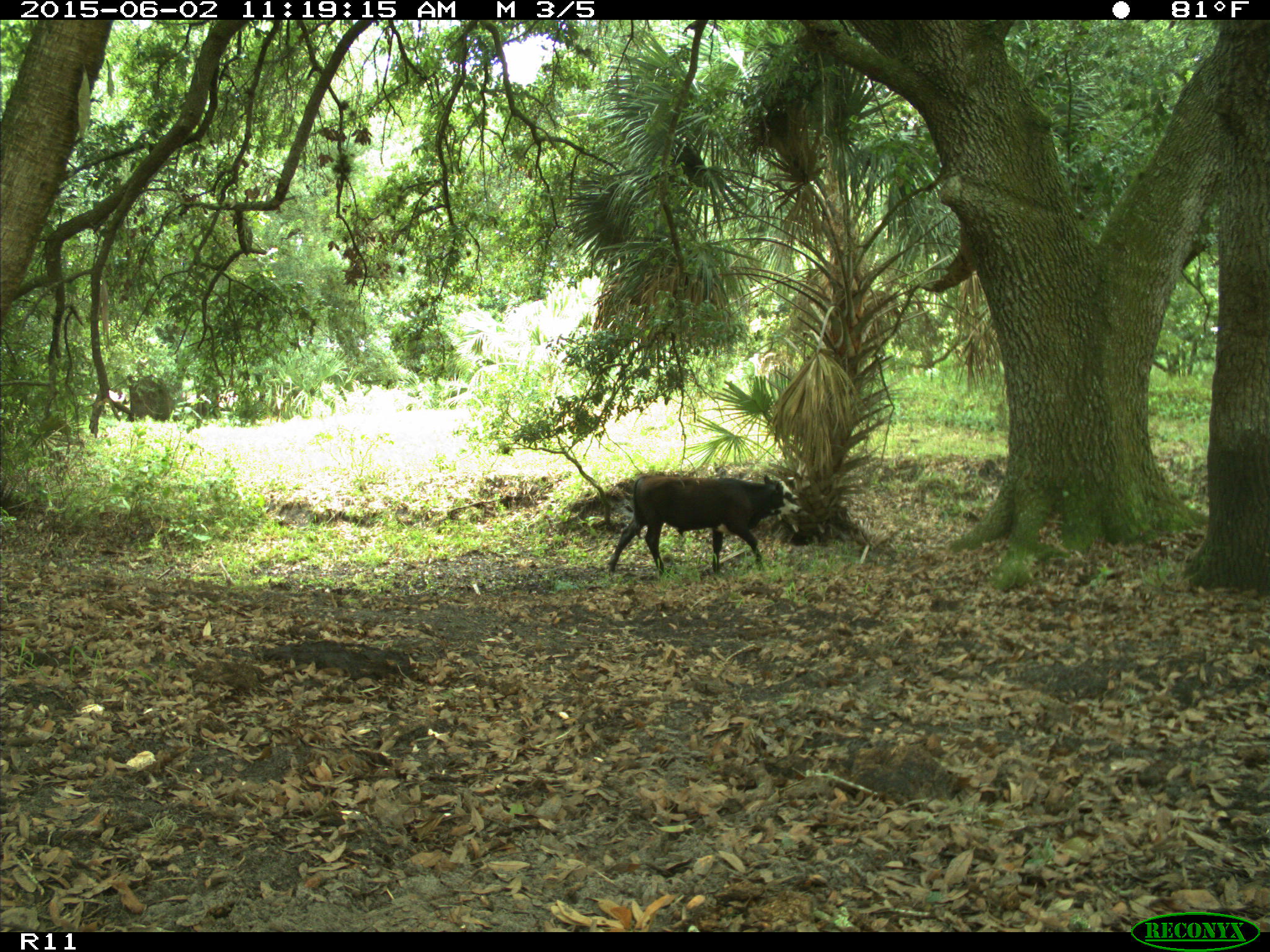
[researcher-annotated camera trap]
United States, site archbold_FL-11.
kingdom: Animalia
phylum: Chordata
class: Mammalia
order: Artiodactyla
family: Bovidae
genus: Bos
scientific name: Bos taurus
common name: domestic cow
Bos taurus (domestic cow).